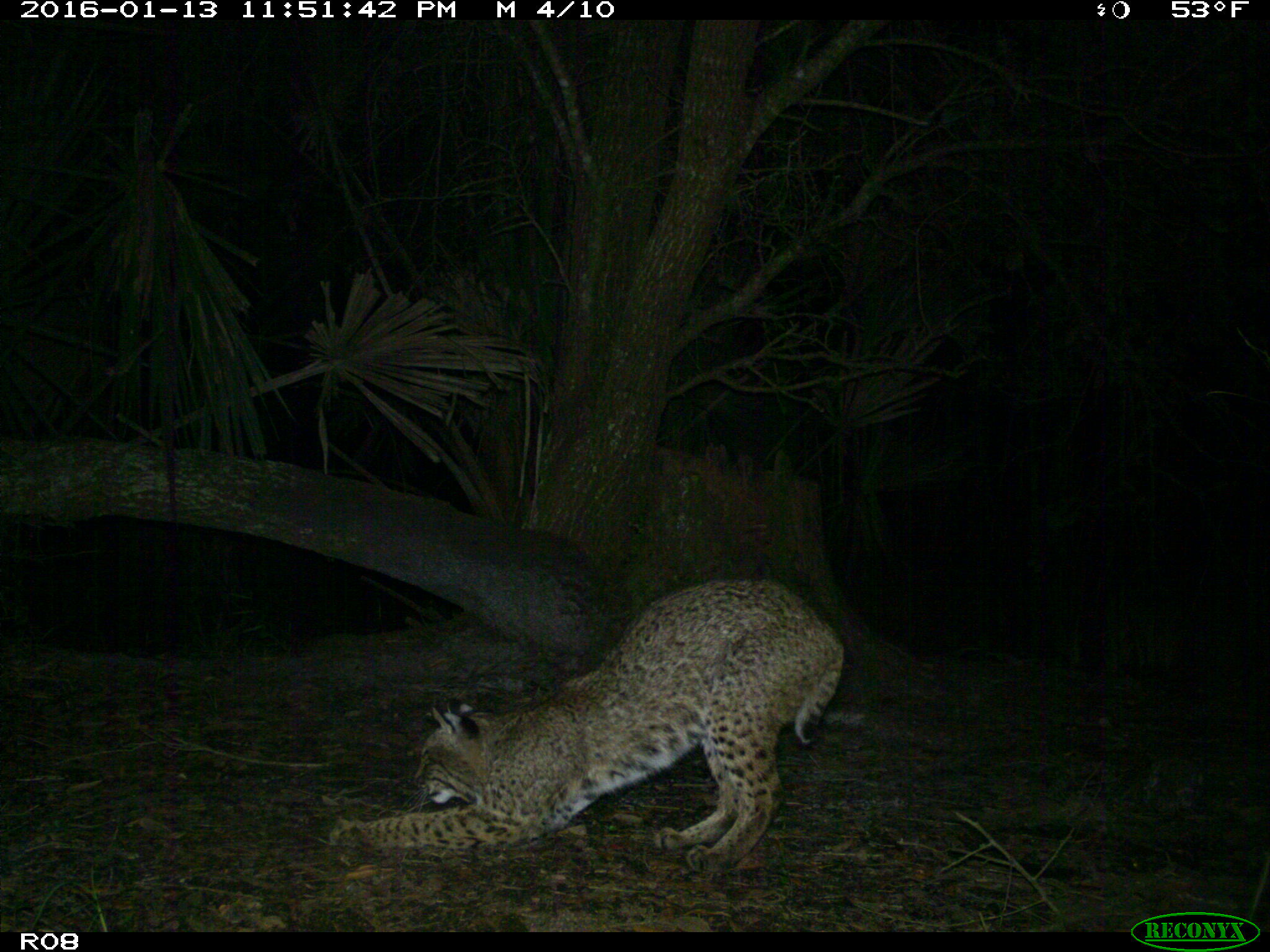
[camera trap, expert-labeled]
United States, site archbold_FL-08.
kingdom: Animalia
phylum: Chordata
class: Mammalia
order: Carnivora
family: Felidae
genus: Lynx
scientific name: Lynx rufus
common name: bobcat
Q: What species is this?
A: Lynx rufus (bobcat).